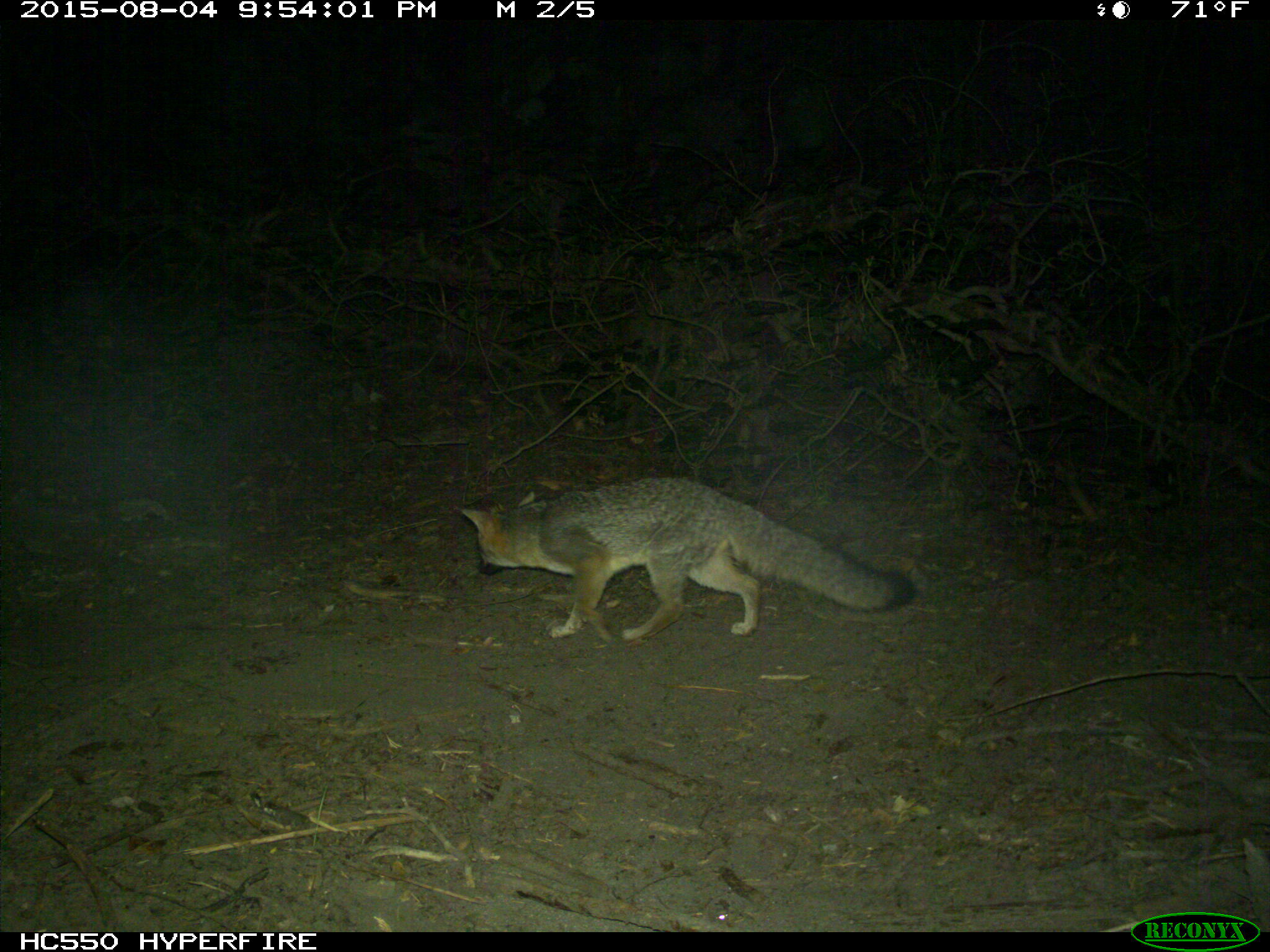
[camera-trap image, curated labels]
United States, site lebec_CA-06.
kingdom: Animalia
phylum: Chordata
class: Mammalia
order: Carnivora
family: Canidae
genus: Urocyon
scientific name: Urocyon cinereoargenteus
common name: gray fox